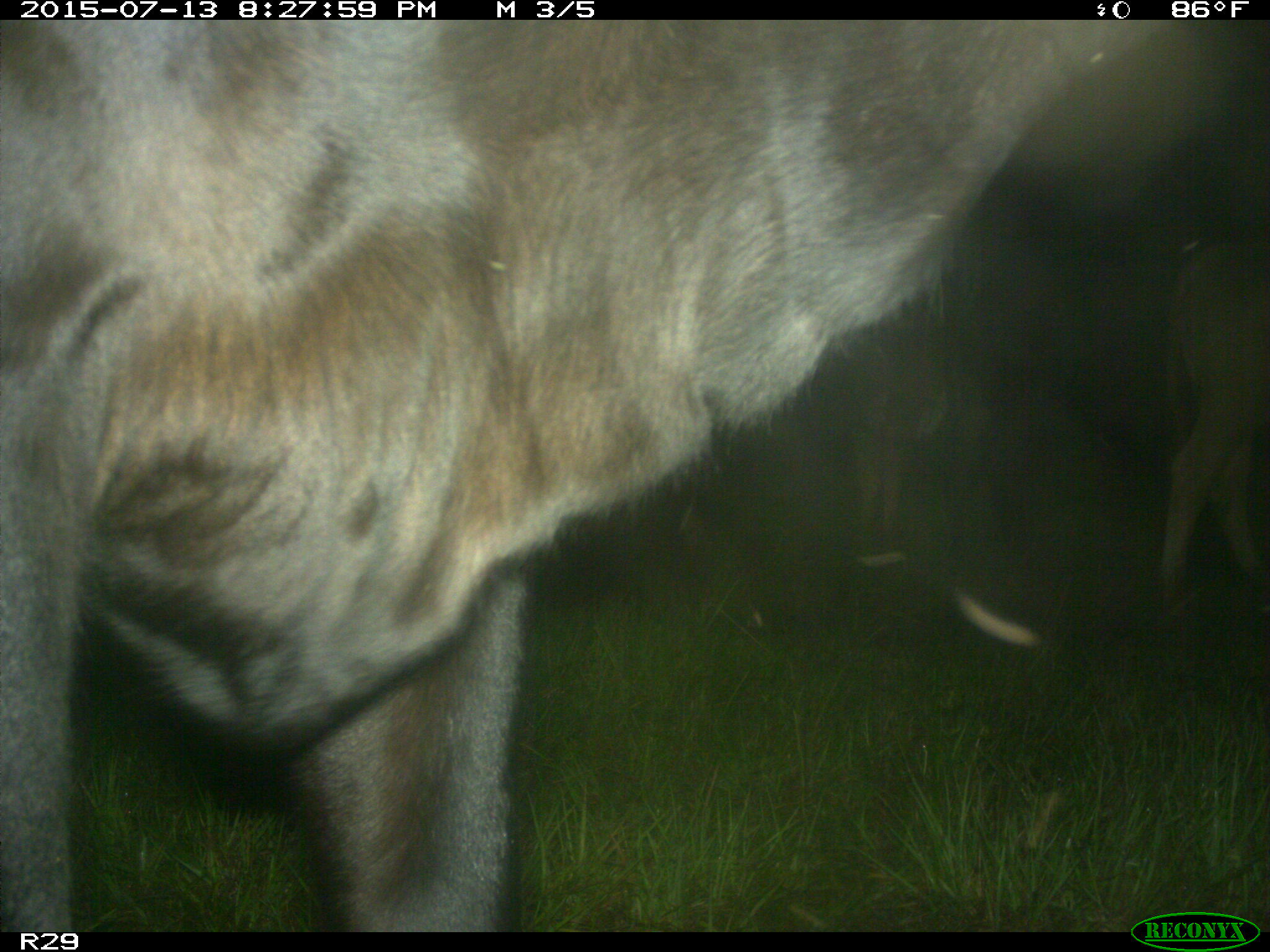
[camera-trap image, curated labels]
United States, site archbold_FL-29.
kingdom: Animalia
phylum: Chordata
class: Mammalia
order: Artiodactyla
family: Bovidae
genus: Bos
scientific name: Bos taurus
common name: domestic cow